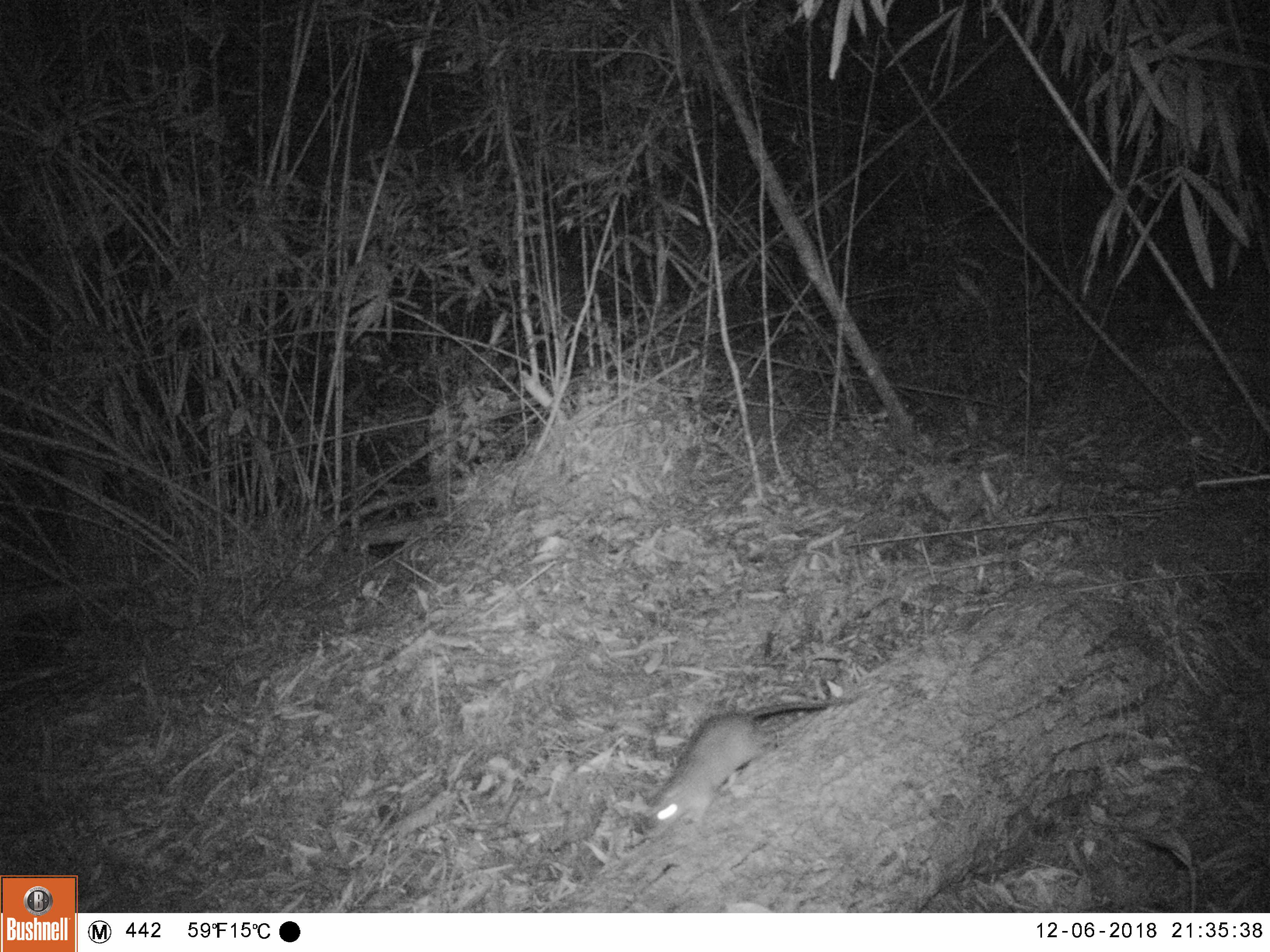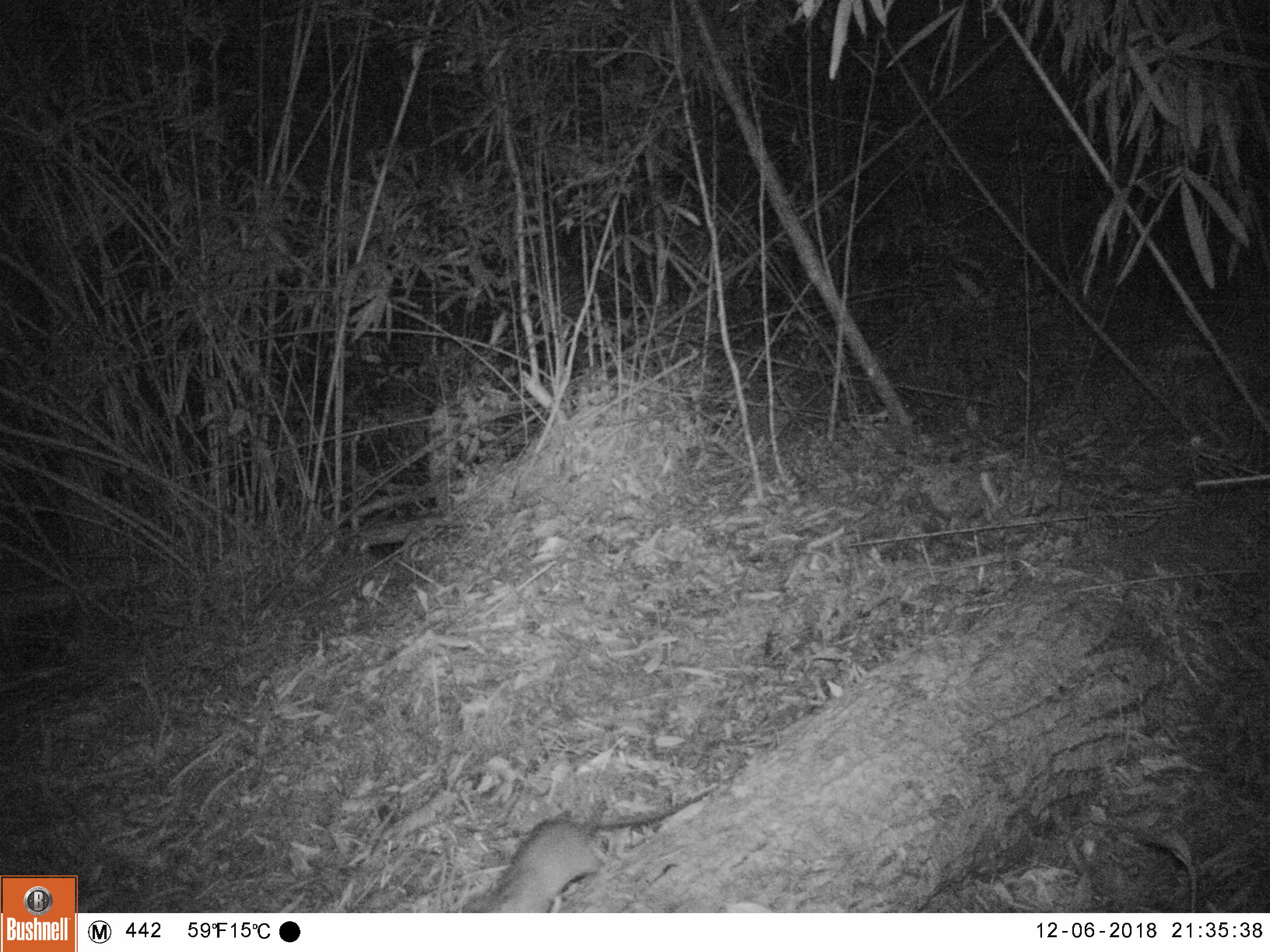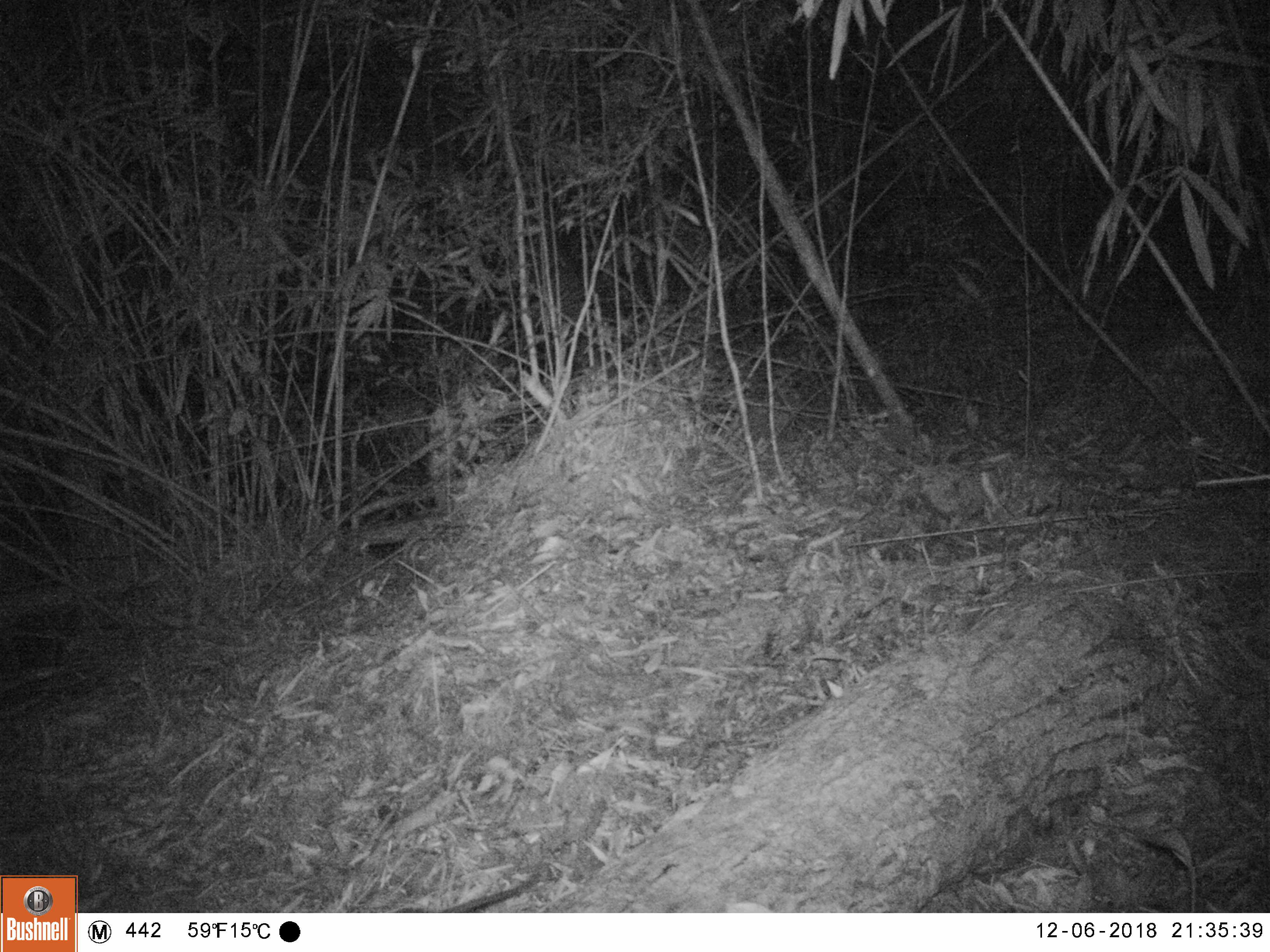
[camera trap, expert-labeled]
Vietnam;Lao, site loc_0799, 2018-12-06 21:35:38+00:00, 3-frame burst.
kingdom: Animalia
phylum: Chordata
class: Mammalia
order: Rodentia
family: Muridae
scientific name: Muridae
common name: old-world mice and rats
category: unidentified murid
Unidentified murid (old-world mice and rats) (Muridae). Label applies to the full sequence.